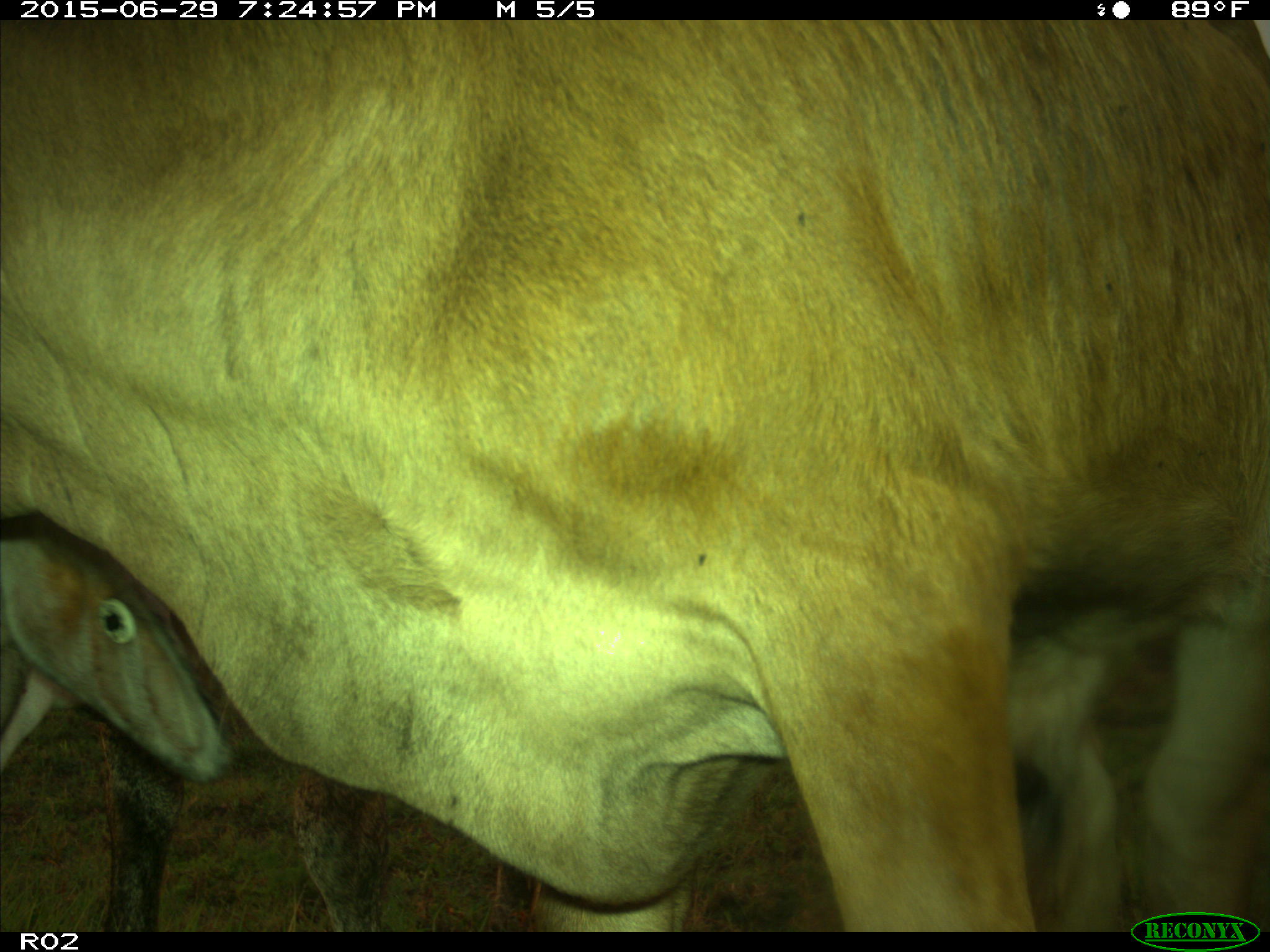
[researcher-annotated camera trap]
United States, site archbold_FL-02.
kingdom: Animalia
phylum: Chordata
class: Mammalia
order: Artiodactyla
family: Bovidae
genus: Bos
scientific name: Bos taurus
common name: domestic cow